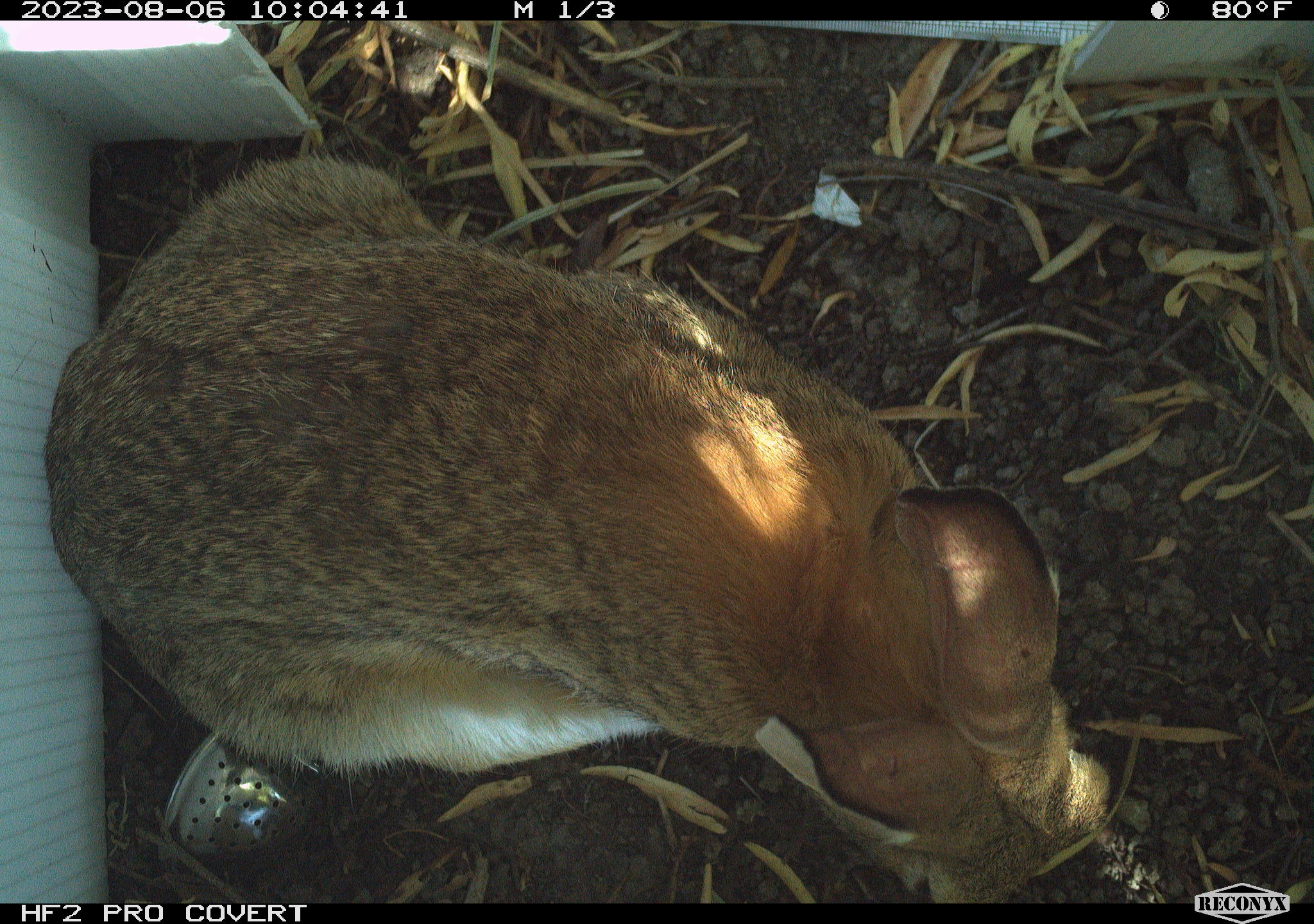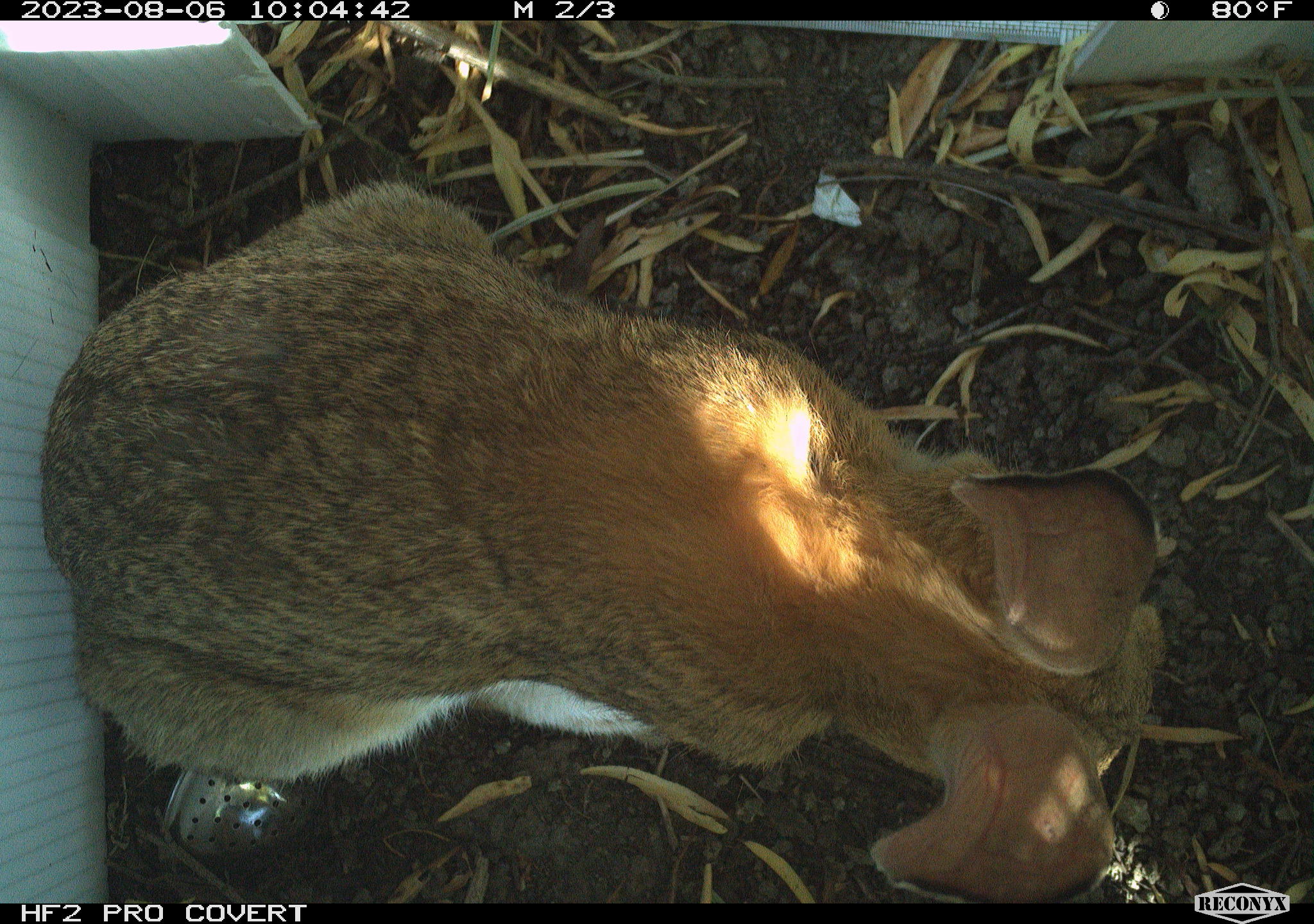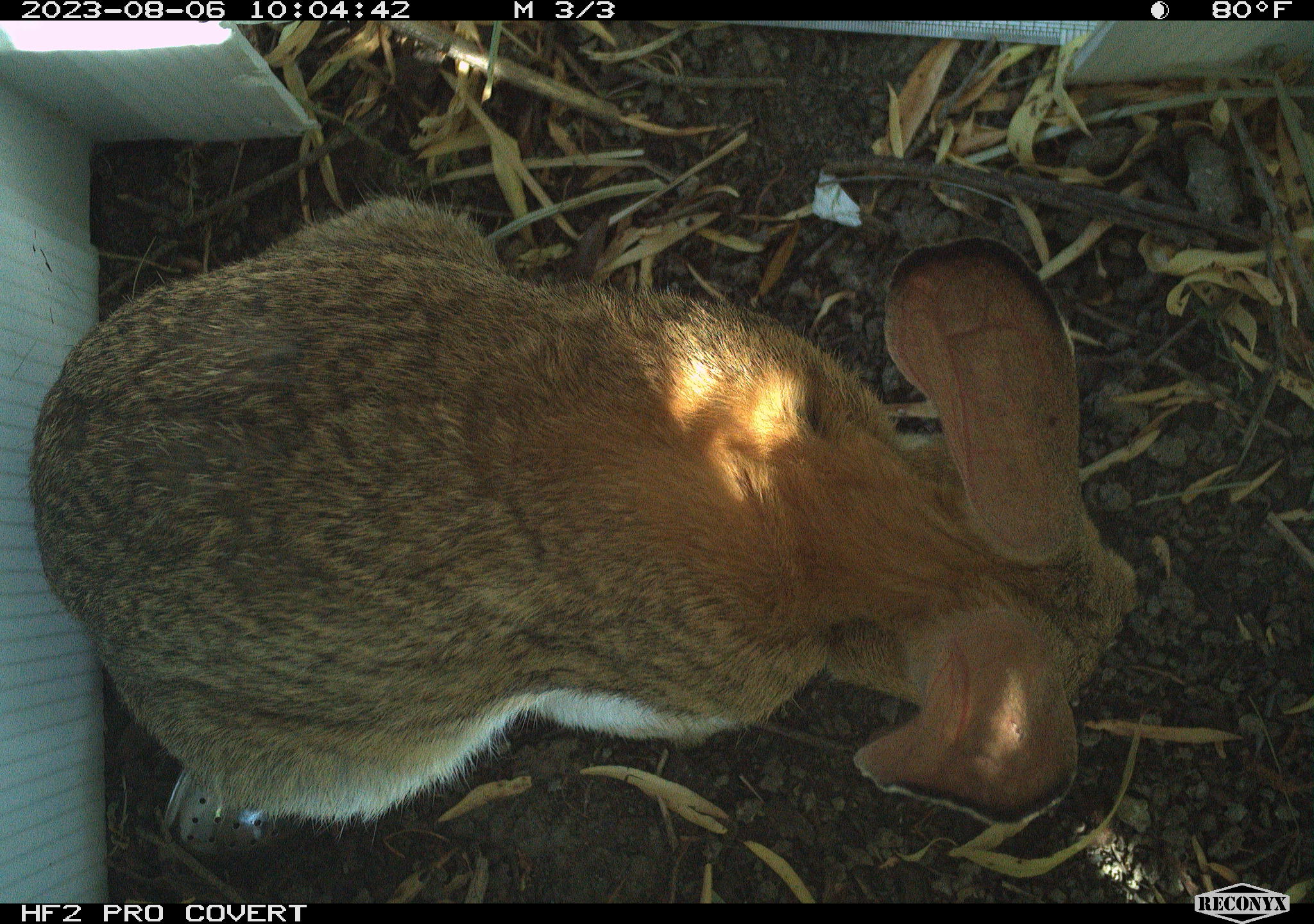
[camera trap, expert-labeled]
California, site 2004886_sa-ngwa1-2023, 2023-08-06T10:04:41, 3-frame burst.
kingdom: Animalia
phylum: Chordata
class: Mammalia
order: Lagomorpha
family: Leporidae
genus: Sylvilagus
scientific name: Sylvilagus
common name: cottontail rabbits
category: sylvilagus species